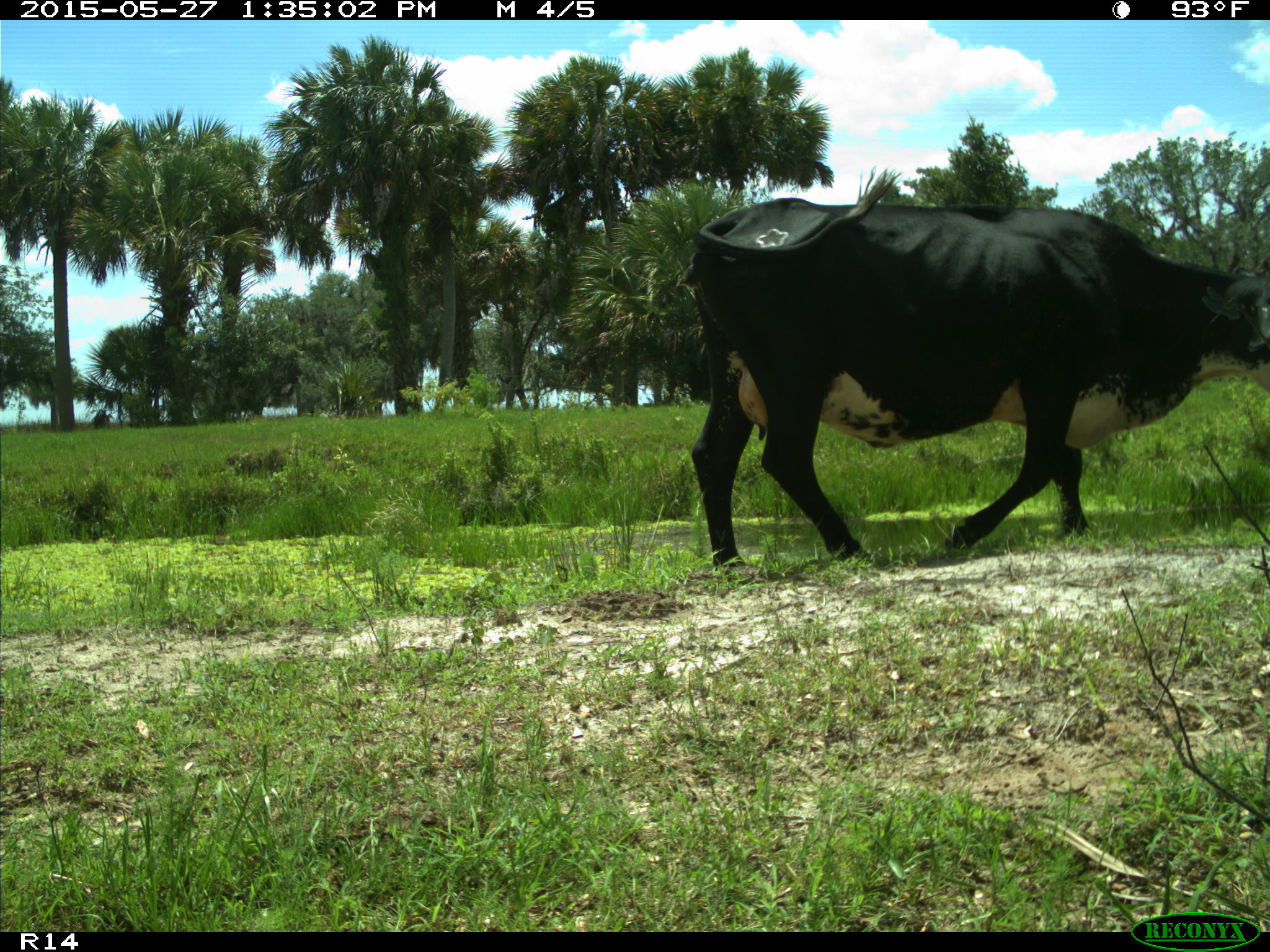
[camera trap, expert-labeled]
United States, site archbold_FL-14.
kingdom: Animalia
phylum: Chordata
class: Mammalia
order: Artiodactyla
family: Bovidae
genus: Bos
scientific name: Bos taurus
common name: domestic cow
Bos taurus (domestic cow).